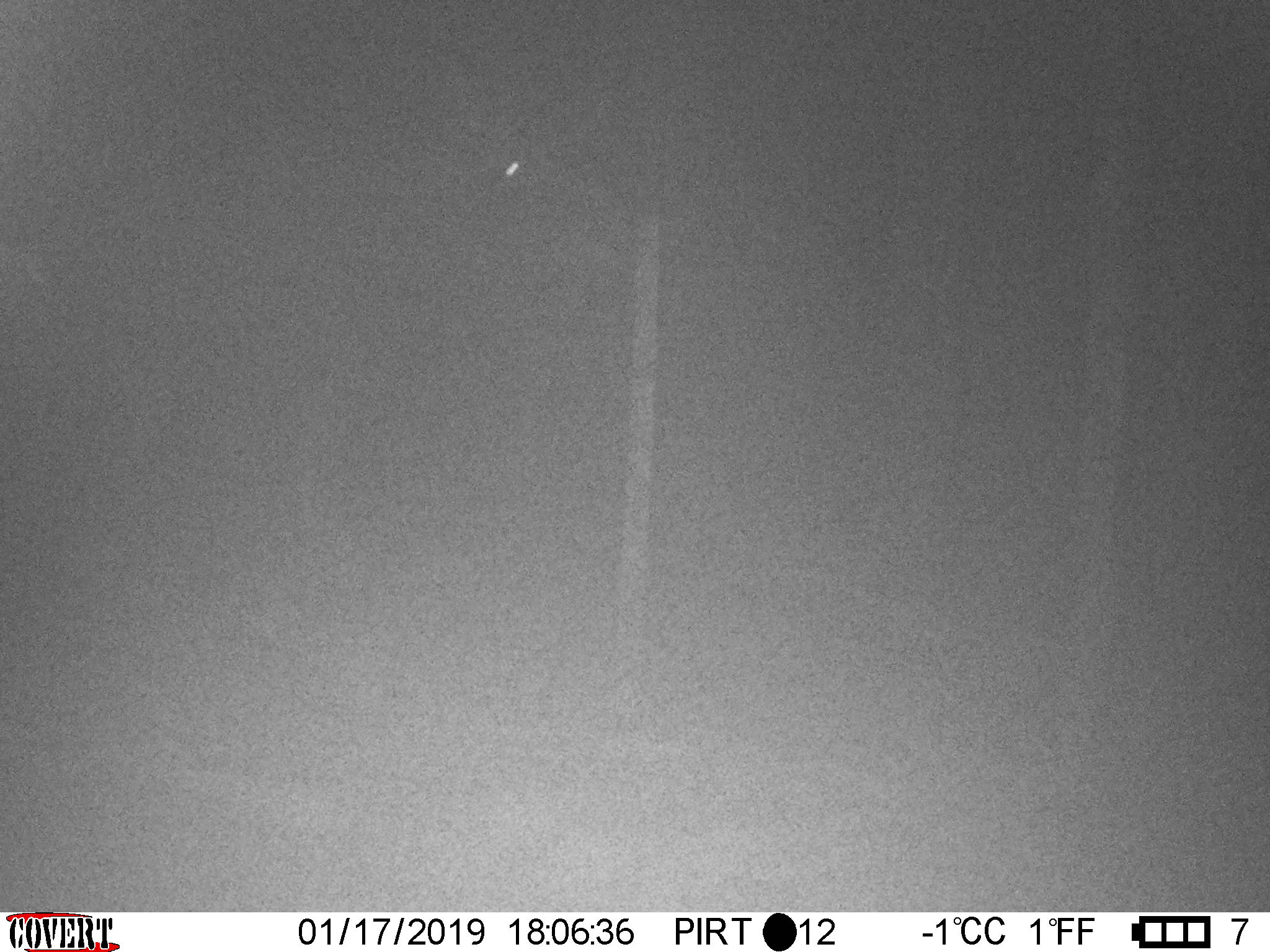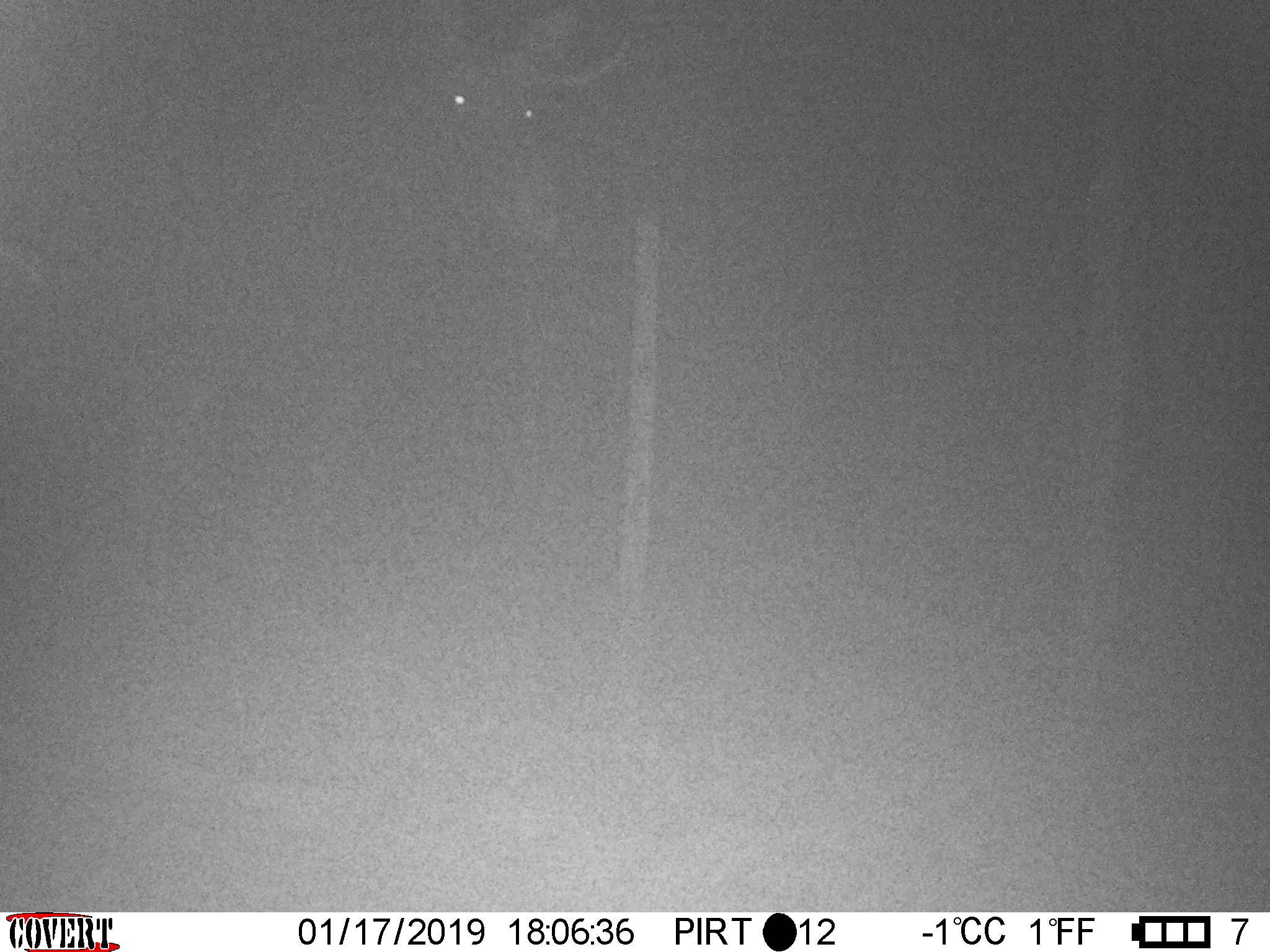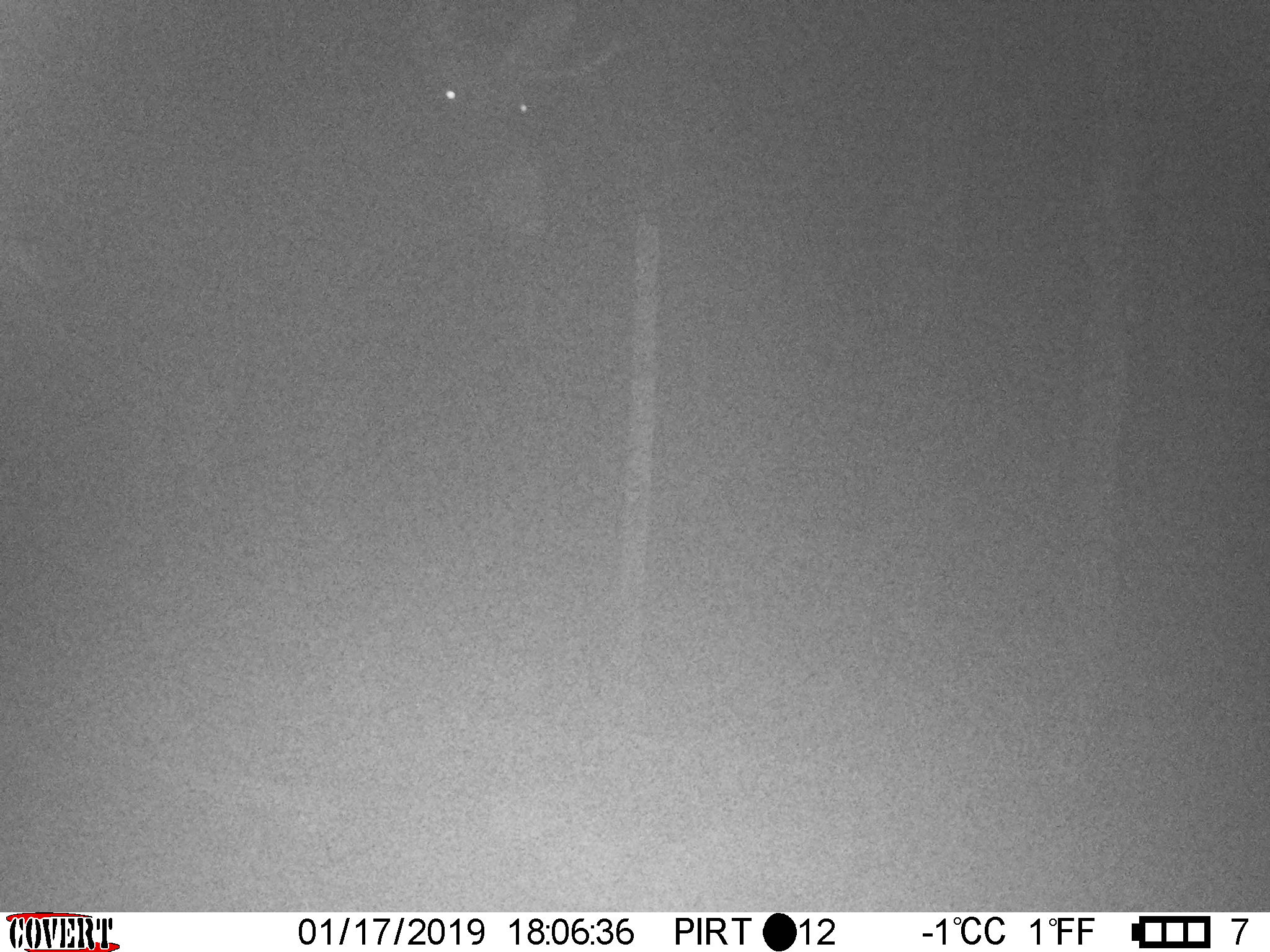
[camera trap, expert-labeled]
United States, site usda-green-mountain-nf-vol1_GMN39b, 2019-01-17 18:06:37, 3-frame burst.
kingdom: Animalia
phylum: Chordata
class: Mammalia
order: Artiodactyla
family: Cervidae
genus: Alces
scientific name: Alces alces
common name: moose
Moose (Alces alces).